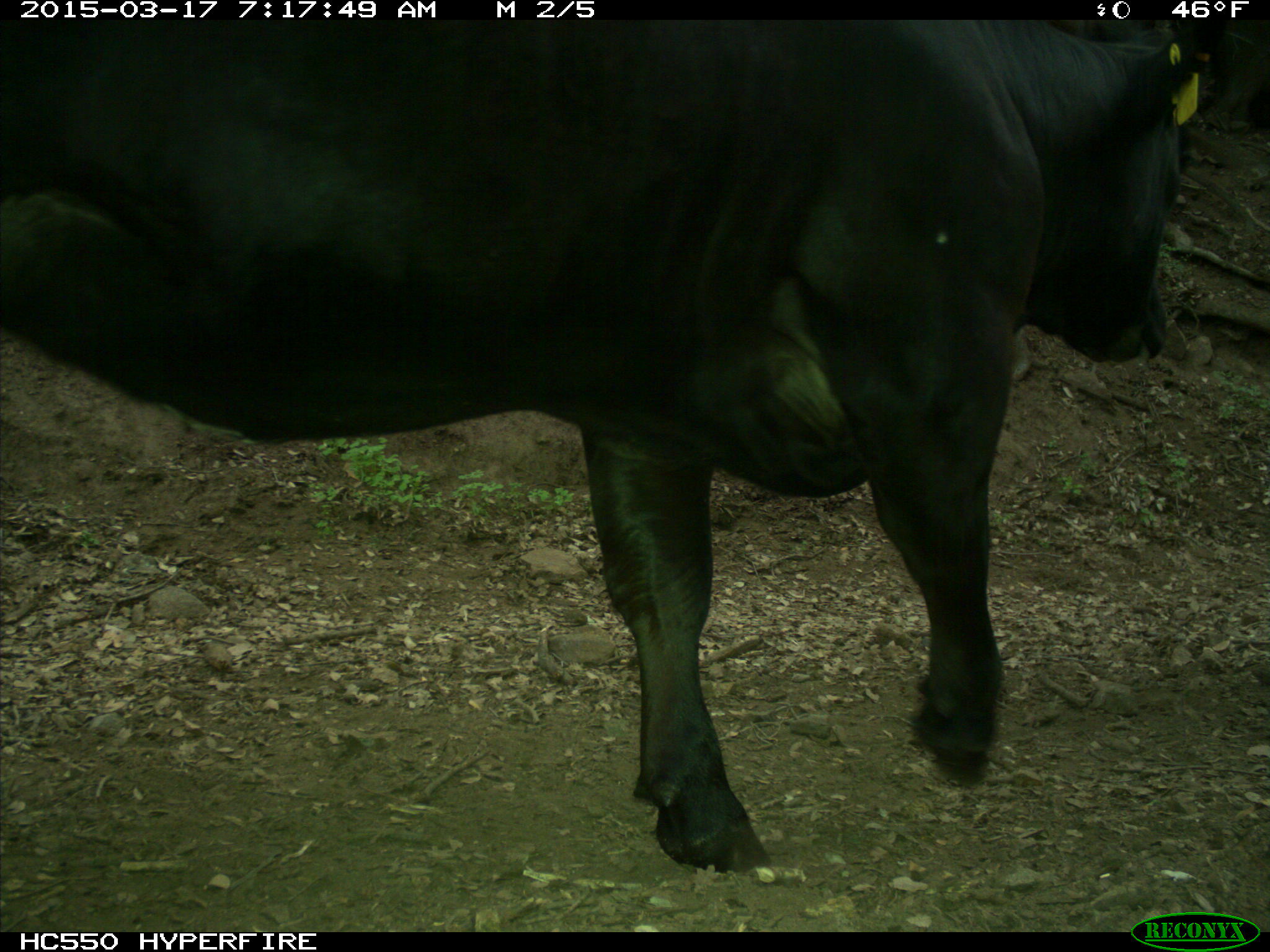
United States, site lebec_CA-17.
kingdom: Animalia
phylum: Chordata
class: Mammalia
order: Artiodactyla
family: Bovidae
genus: Bos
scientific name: Bos taurus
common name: domestic cow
Bos taurus (domestic cow).